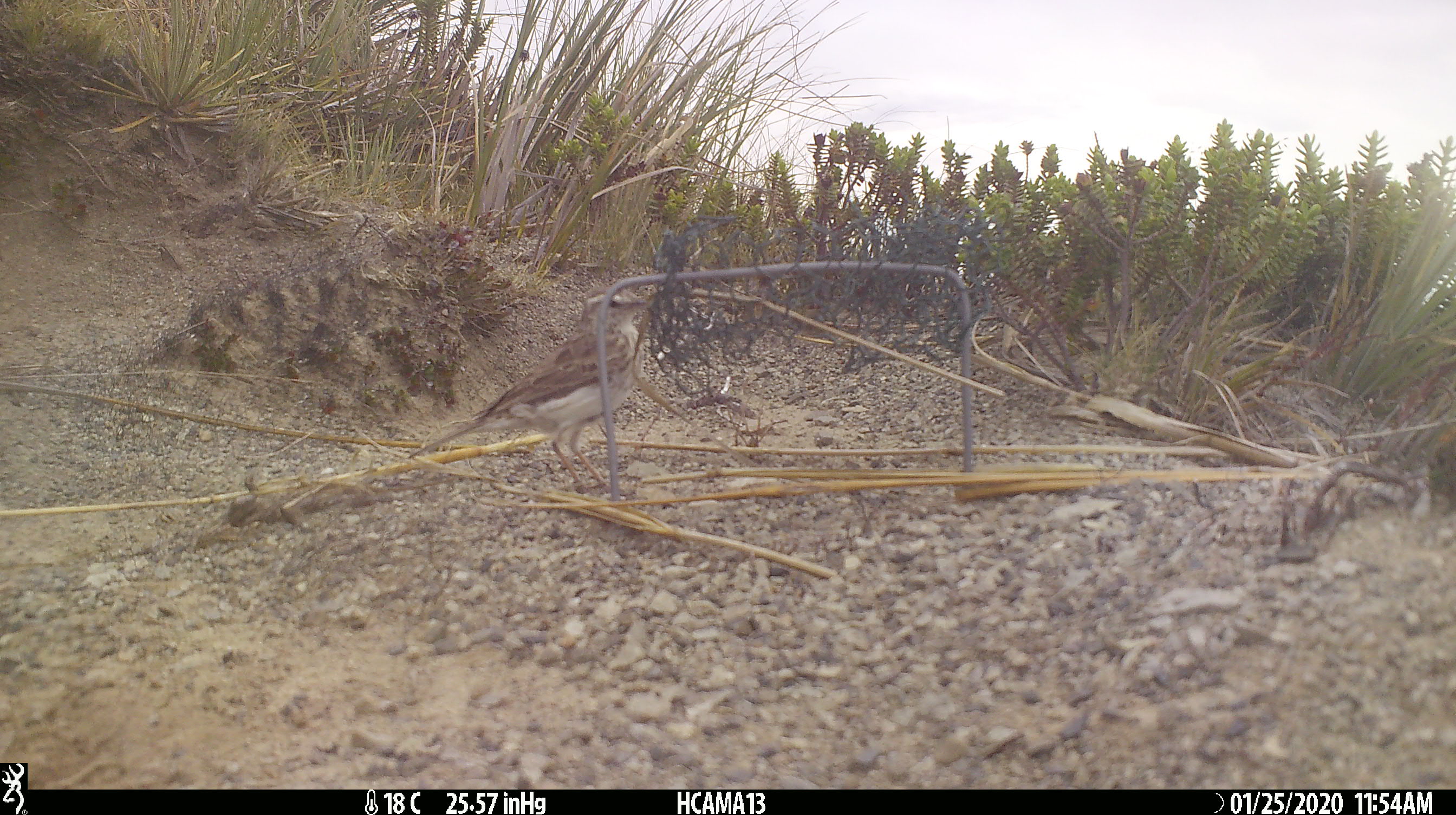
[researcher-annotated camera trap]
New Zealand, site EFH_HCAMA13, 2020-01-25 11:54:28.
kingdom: Animalia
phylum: Chordata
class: Aves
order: Passeriformes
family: Motacillidae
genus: Anthus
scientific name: Anthus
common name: pipit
Pipit (Anthus).